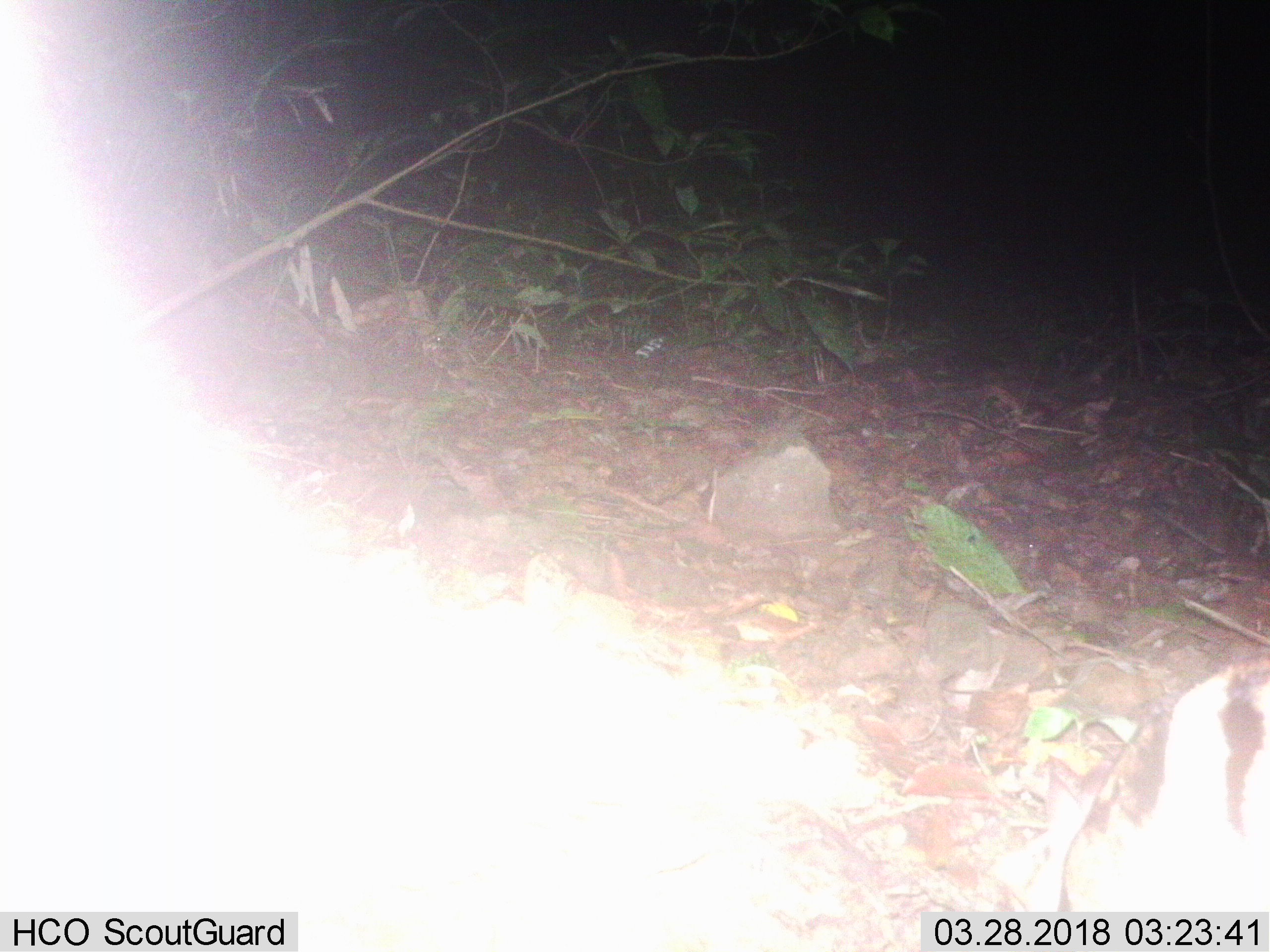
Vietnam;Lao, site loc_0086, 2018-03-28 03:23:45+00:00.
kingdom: Animalia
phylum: Chordata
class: Mammalia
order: Lagomorpha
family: Leporidae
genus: Nesolagus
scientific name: Nesolagus timminsi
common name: annamite striped rabbit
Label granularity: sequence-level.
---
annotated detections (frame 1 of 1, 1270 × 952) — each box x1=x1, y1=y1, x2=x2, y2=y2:
annamite striped rabbit: x1=989, y1=650, x2=1270, y2=911